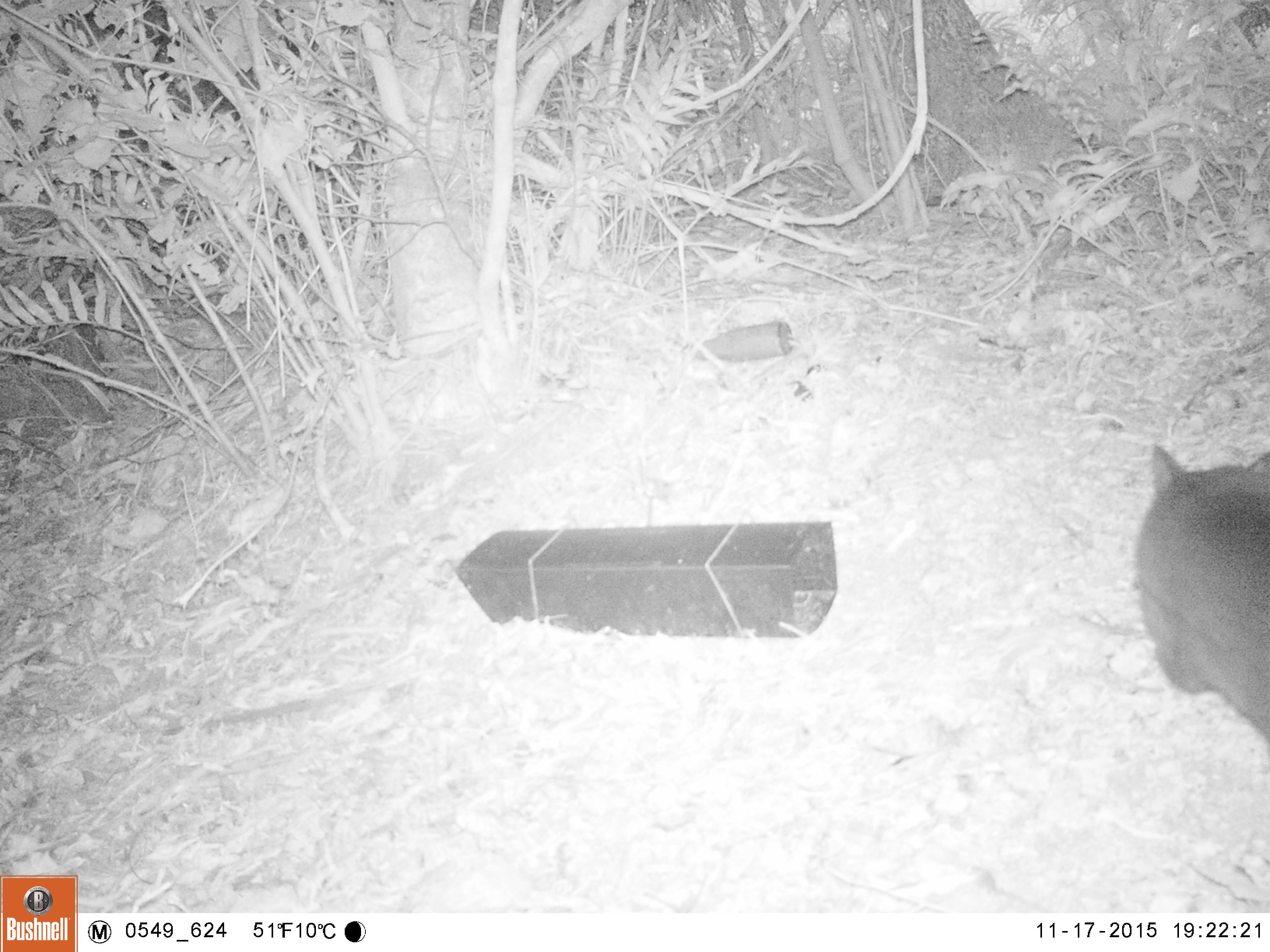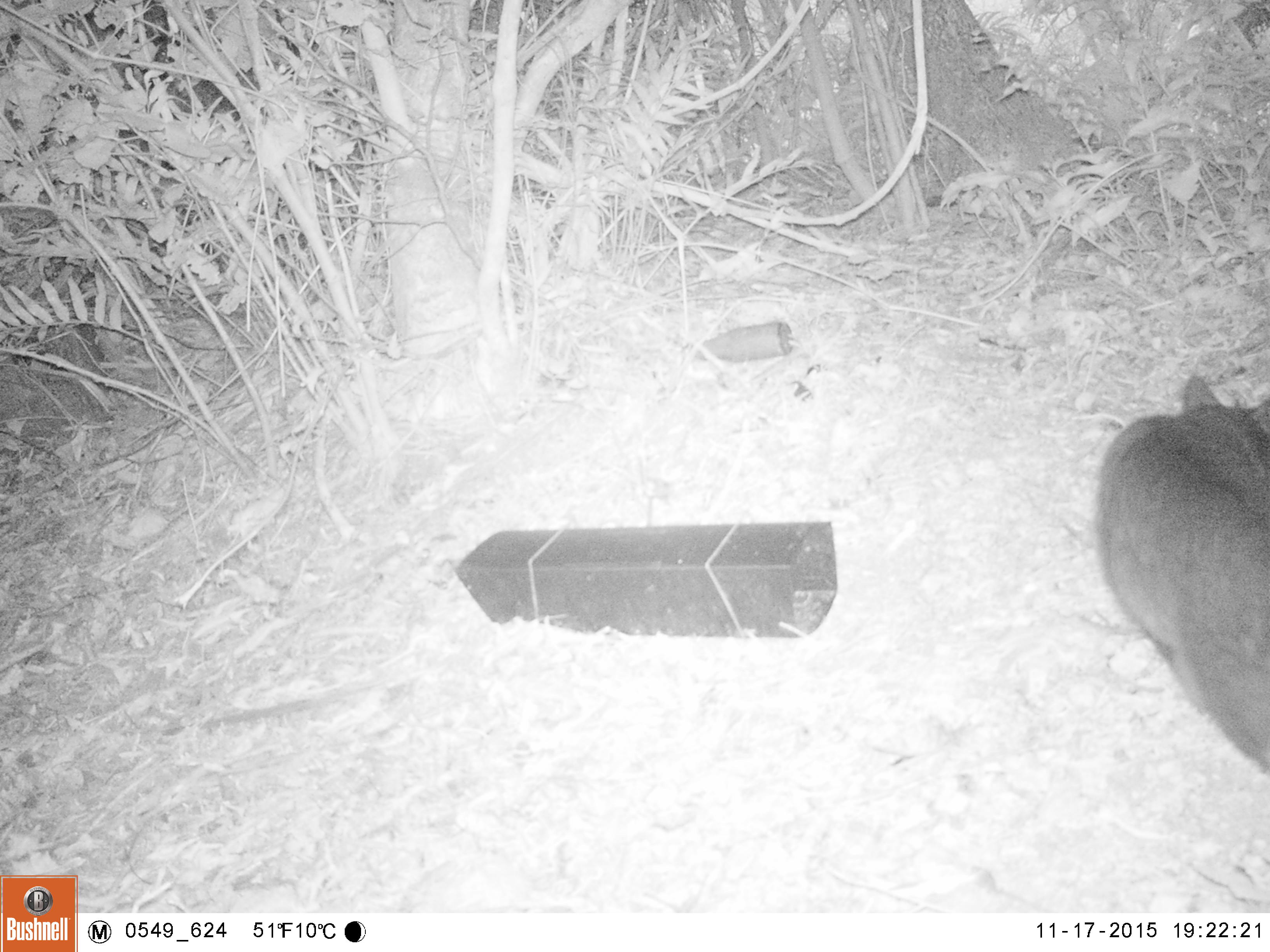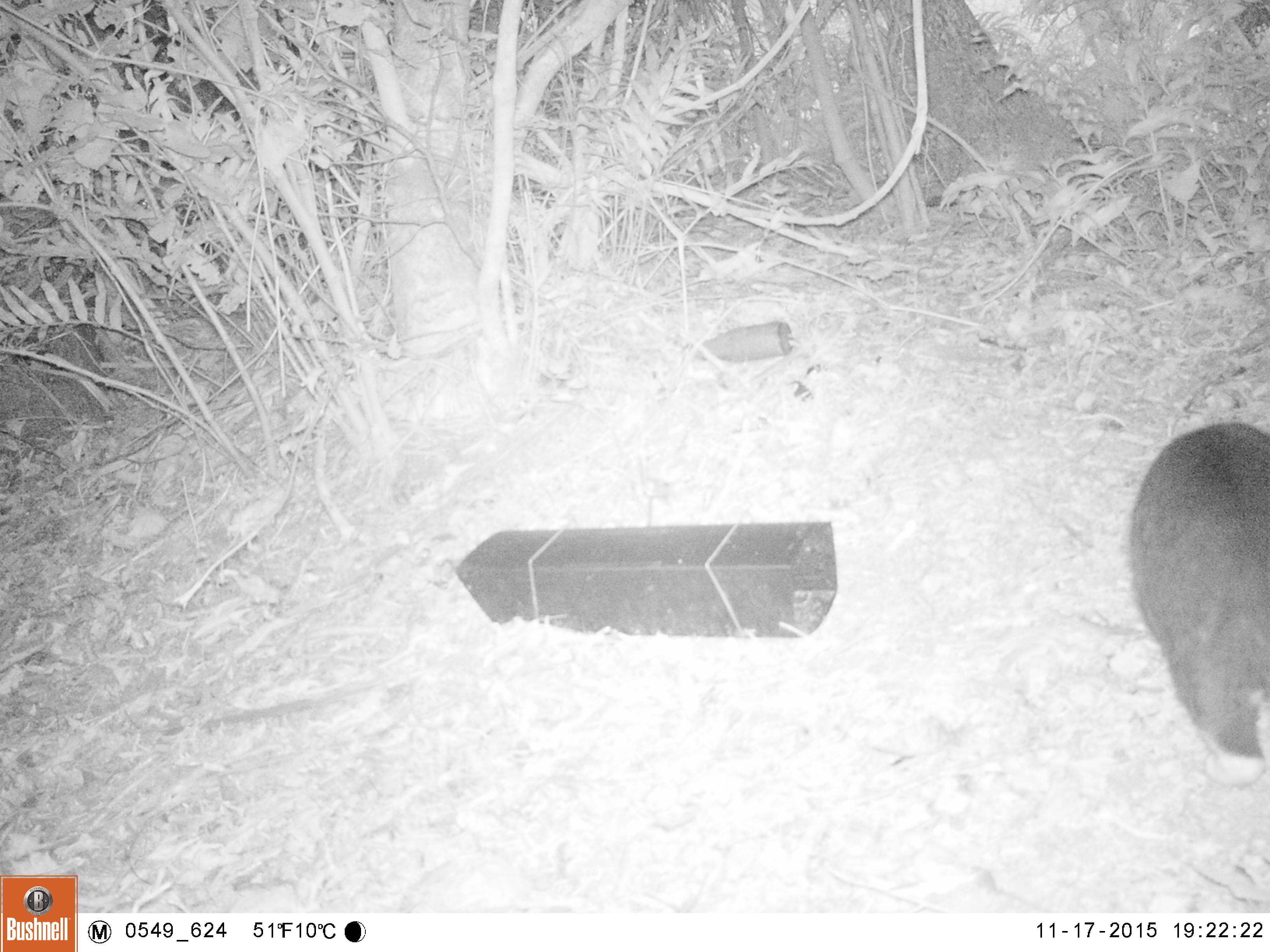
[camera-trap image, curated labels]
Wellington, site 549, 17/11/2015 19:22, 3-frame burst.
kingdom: Animalia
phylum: Chordata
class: Mammalia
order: Carnivora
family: Felidae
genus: Felis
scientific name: Felis catus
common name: cat